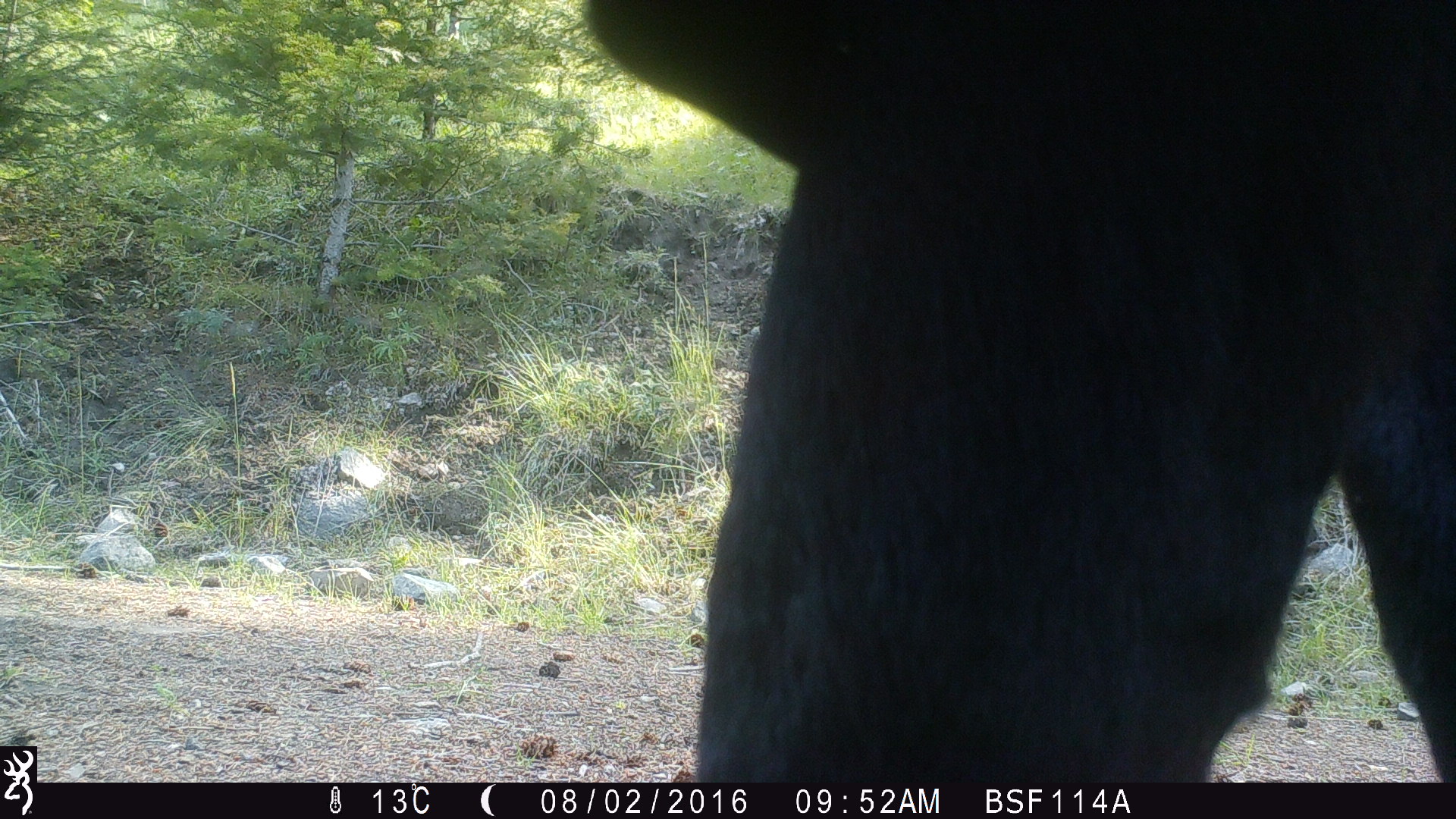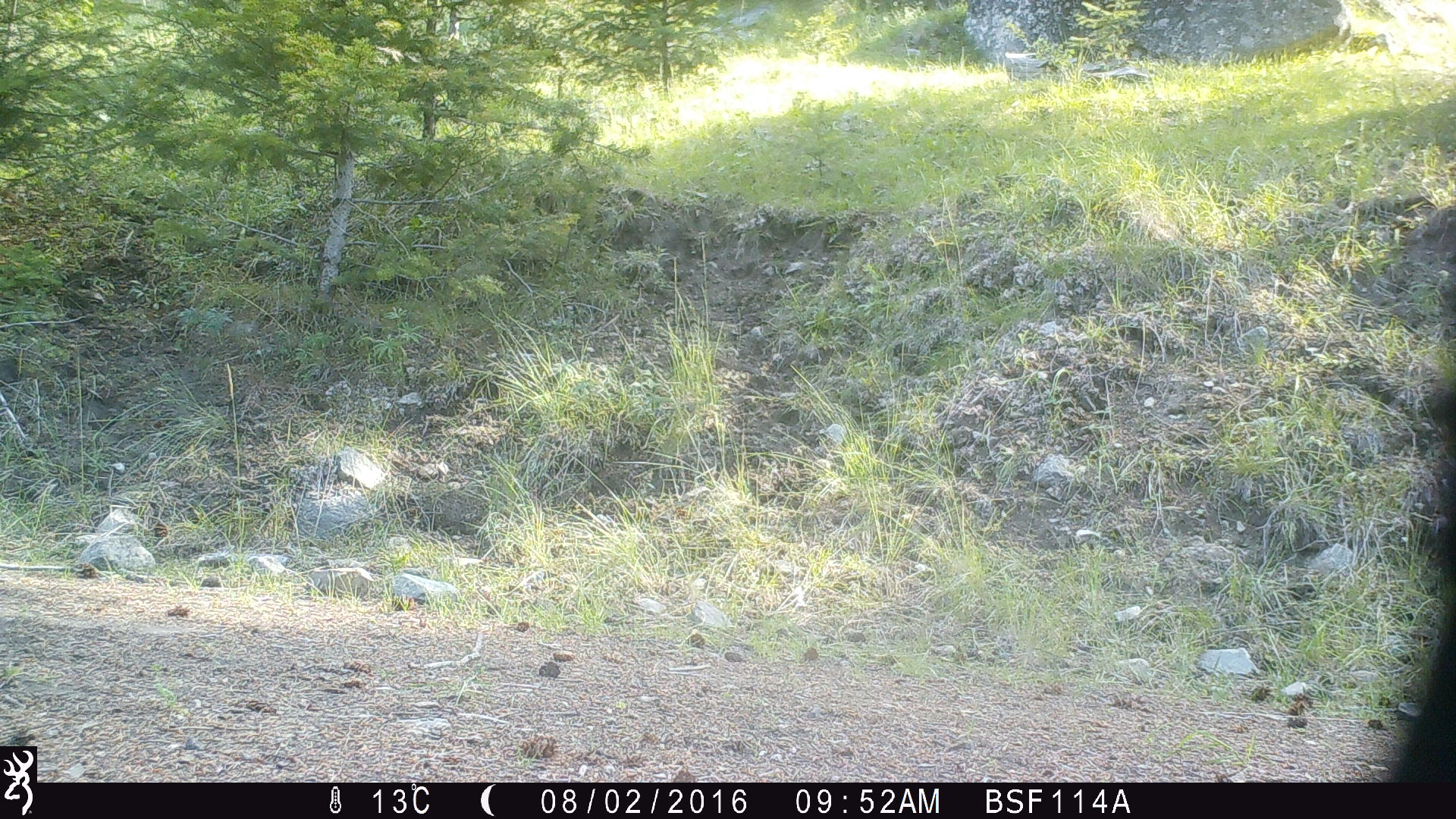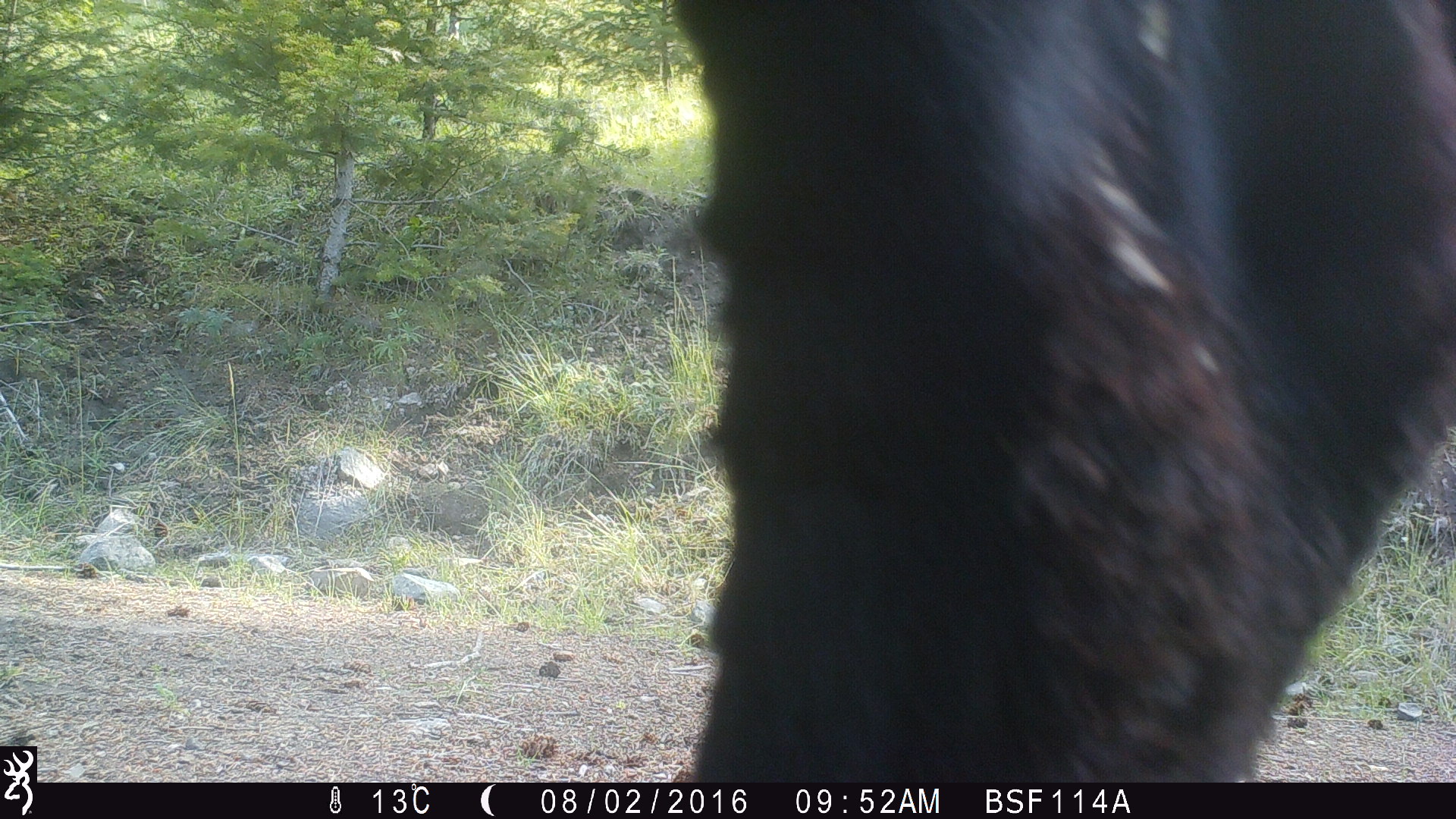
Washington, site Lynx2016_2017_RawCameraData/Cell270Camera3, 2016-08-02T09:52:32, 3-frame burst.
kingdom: Animalia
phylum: Chordata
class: Mammalia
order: Artiodactyla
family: Bovidae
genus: Bos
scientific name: Bos taurus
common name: domestic cattle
Domestic cattle (Bos taurus). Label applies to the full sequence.